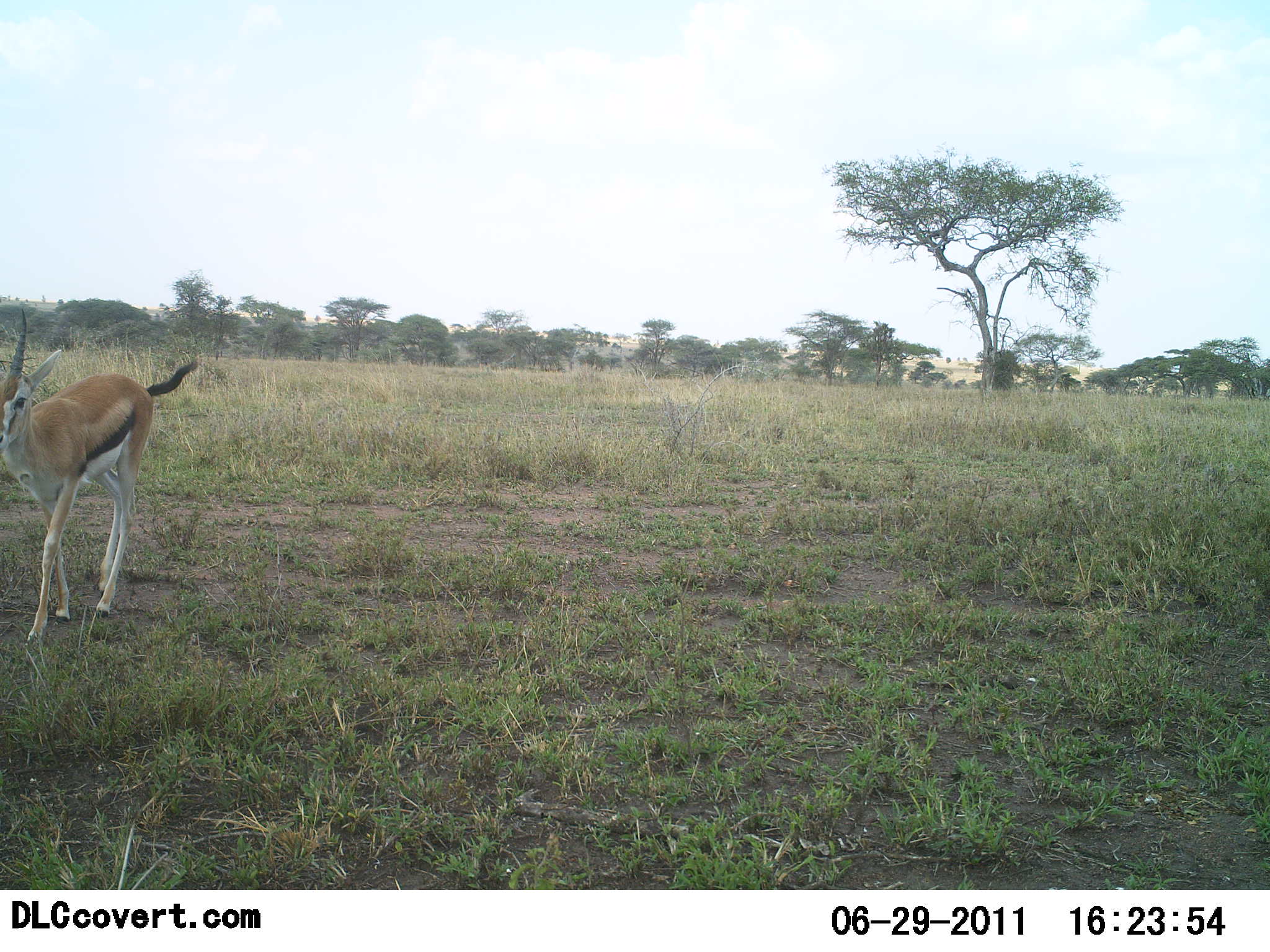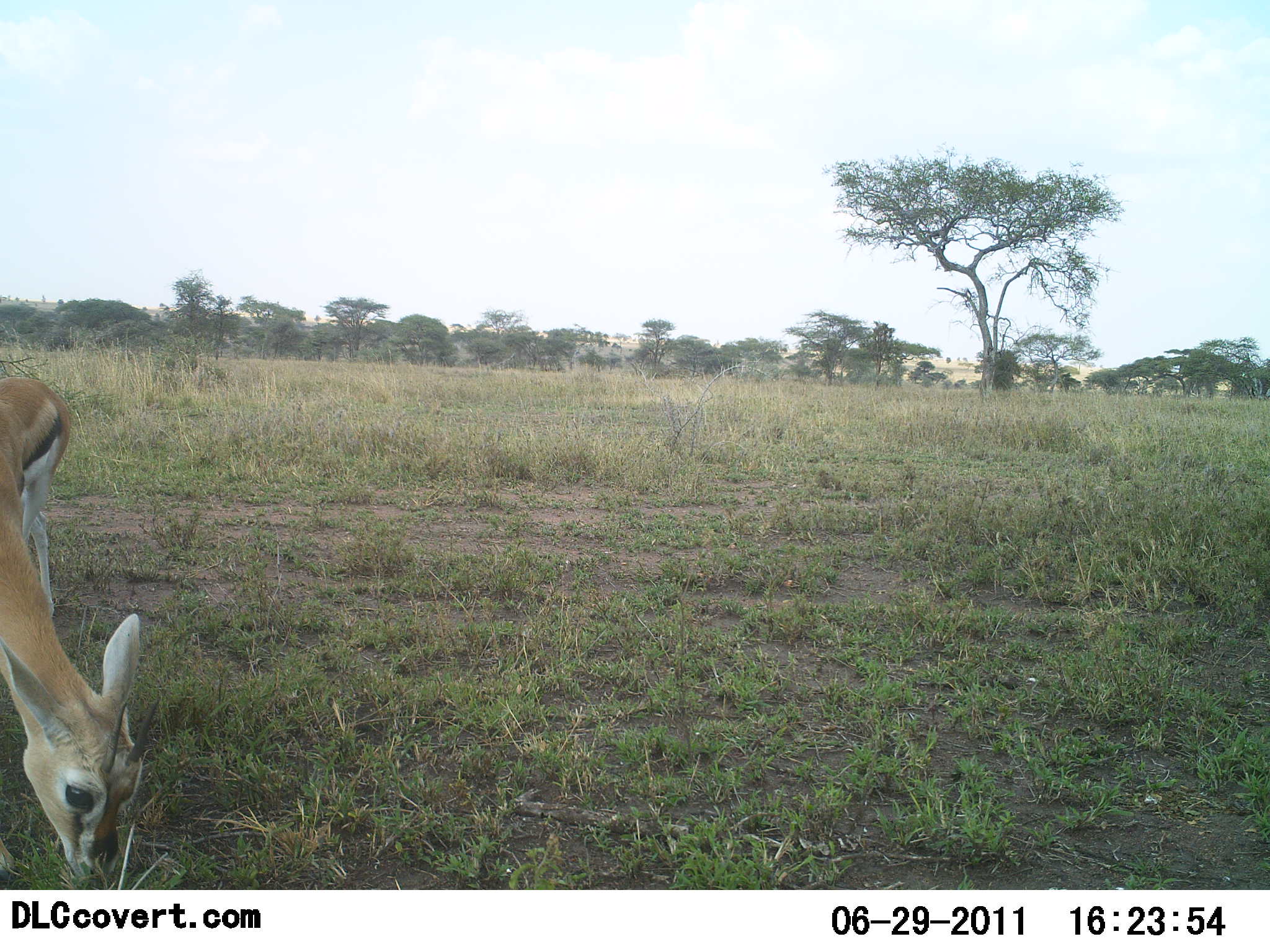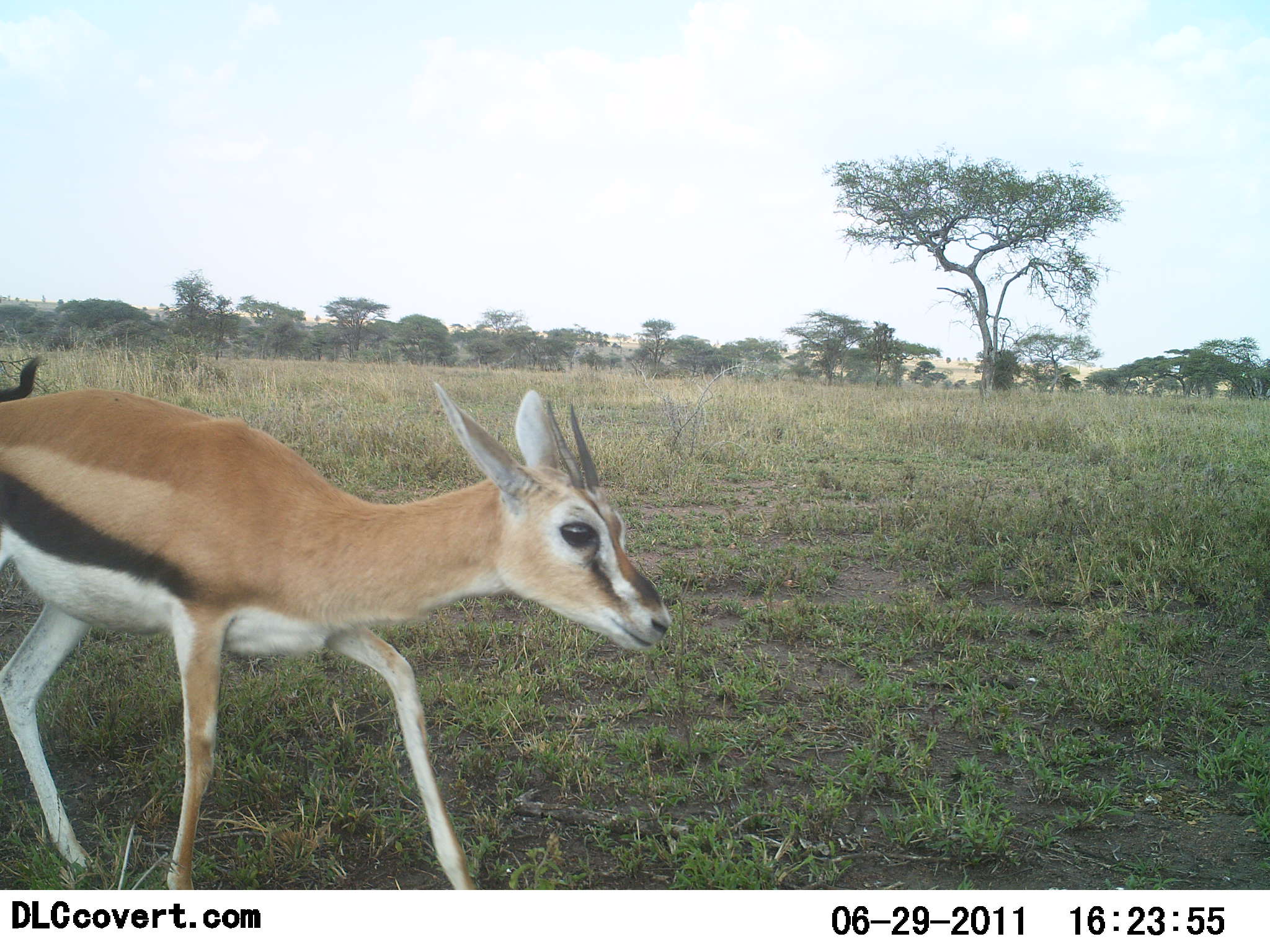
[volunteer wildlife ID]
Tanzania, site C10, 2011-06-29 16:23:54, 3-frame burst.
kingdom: Animalia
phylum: Chordata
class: Mammalia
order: Artiodactyla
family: Bovidae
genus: Eudorcas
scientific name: Eudorcas thomsonii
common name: thomson's gazelle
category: gazellethomsons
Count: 2.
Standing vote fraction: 0%.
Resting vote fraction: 0%.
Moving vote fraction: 90%.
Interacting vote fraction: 0%.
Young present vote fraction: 0%.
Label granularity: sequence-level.